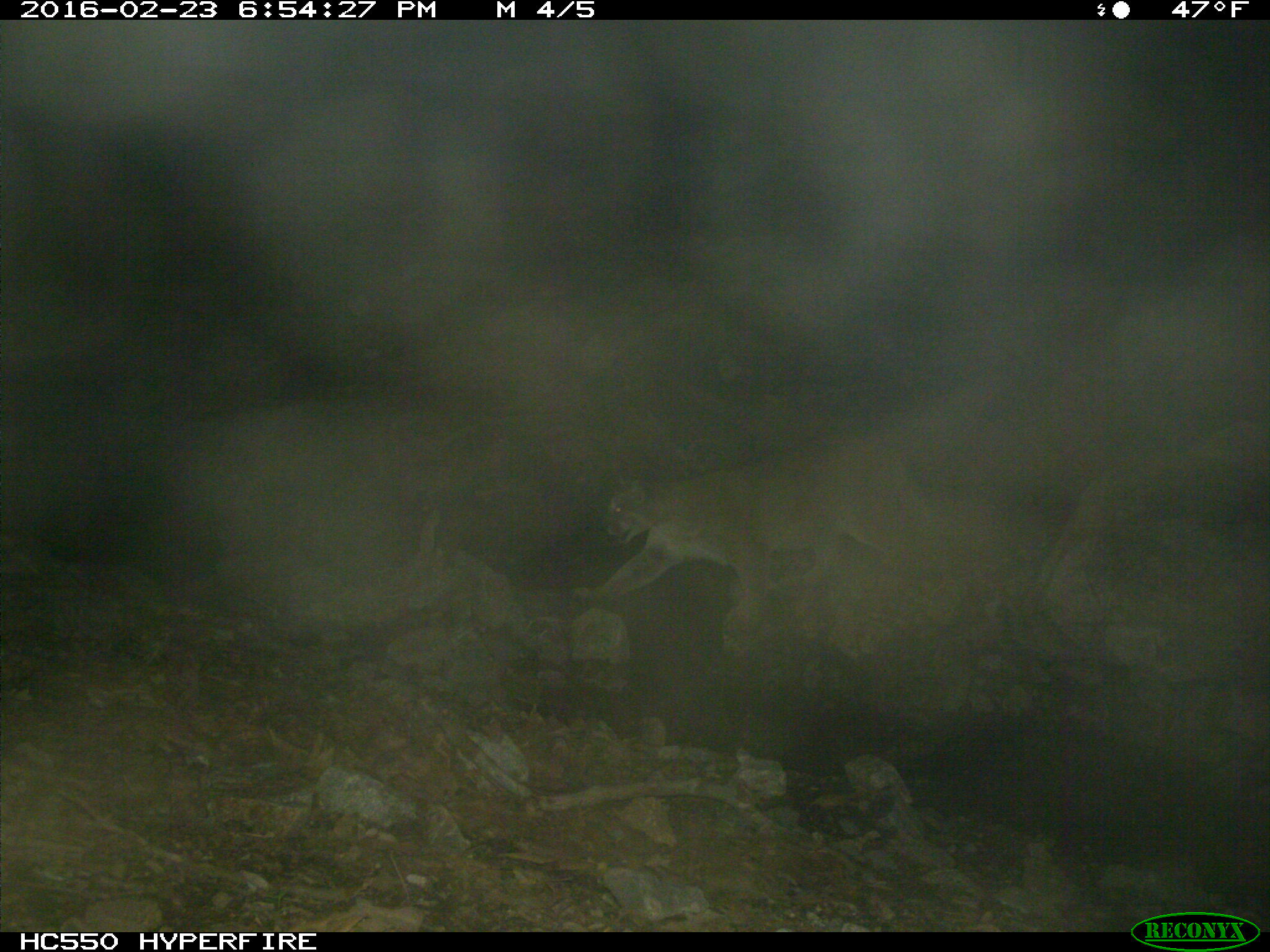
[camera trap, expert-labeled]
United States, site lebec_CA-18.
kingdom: Animalia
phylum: Chordata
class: Mammalia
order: Carnivora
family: Felidae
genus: Puma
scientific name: Puma concolor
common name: mountain lion